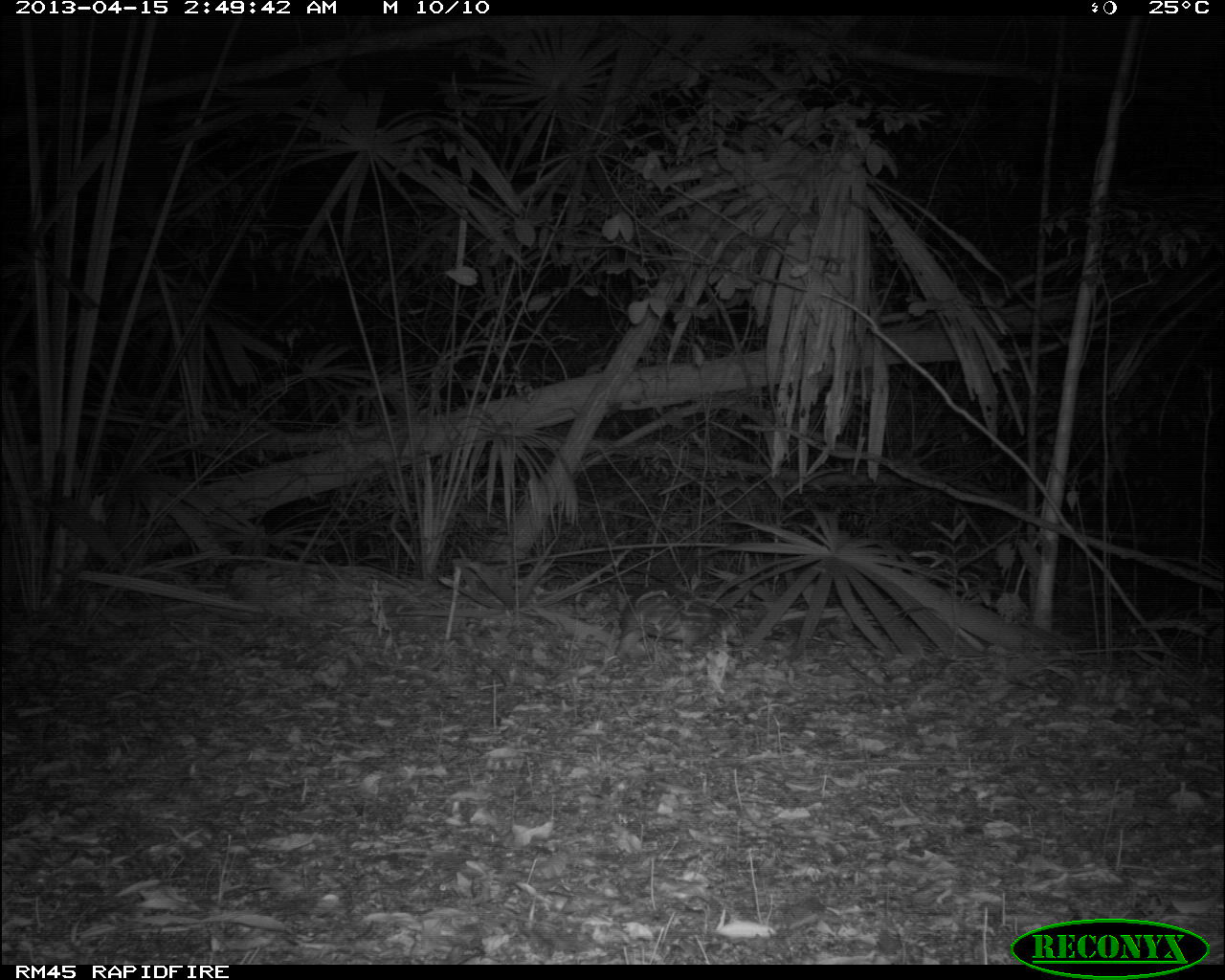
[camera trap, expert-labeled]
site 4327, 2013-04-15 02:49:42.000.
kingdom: Animalia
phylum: Chordata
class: Mammalia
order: Rodentia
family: Cuniculidae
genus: Cuniculus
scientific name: Cuniculus paca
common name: lowland paca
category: agouti paca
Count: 1.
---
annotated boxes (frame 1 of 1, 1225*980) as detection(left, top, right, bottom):
agouti paca: detection(613, 583, 746, 662)